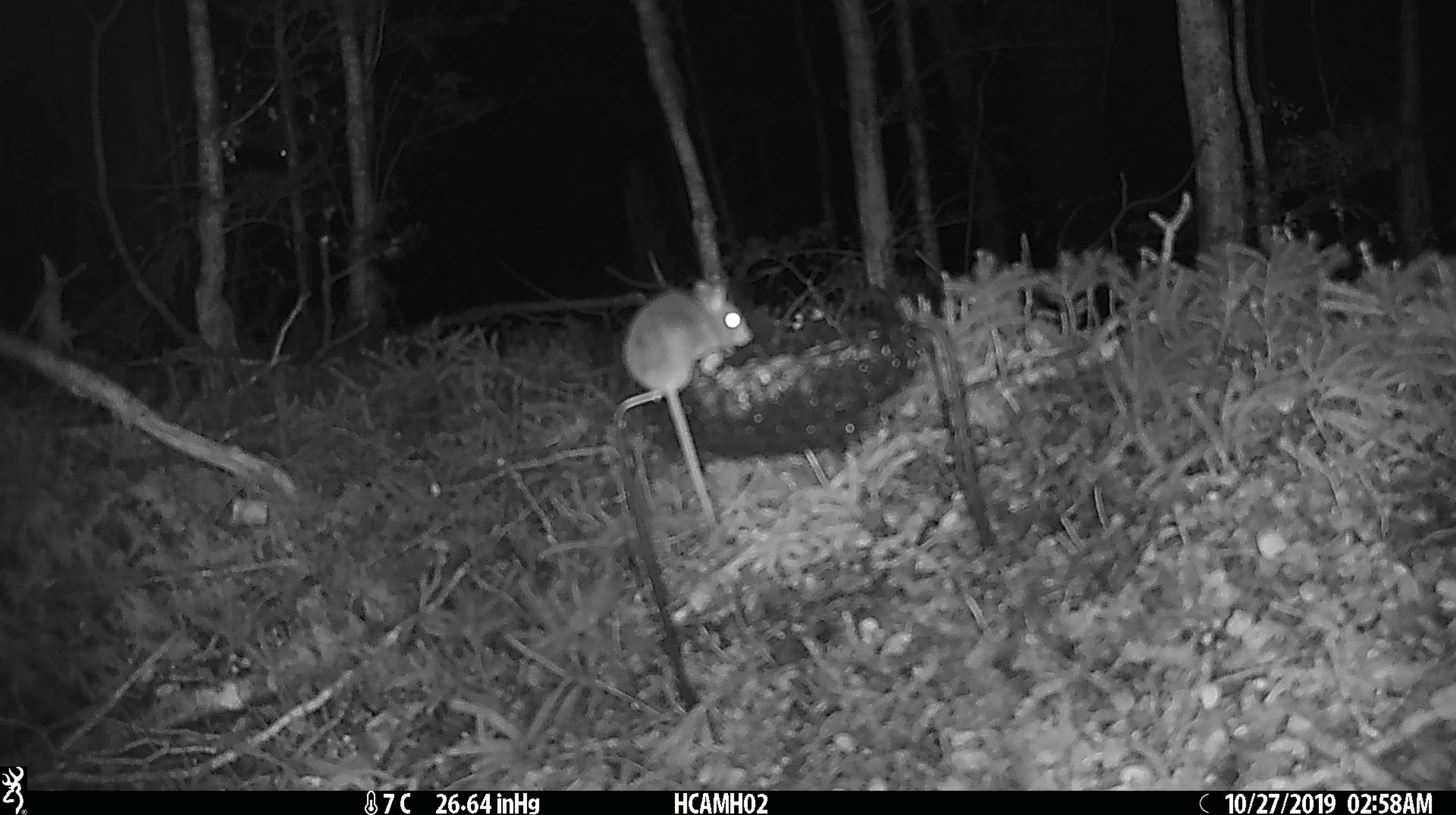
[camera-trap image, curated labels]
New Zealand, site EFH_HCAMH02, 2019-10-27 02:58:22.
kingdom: Animalia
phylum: Chordata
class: Mammalia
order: Rodentia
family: Muridae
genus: Mus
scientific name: Mus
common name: mouse